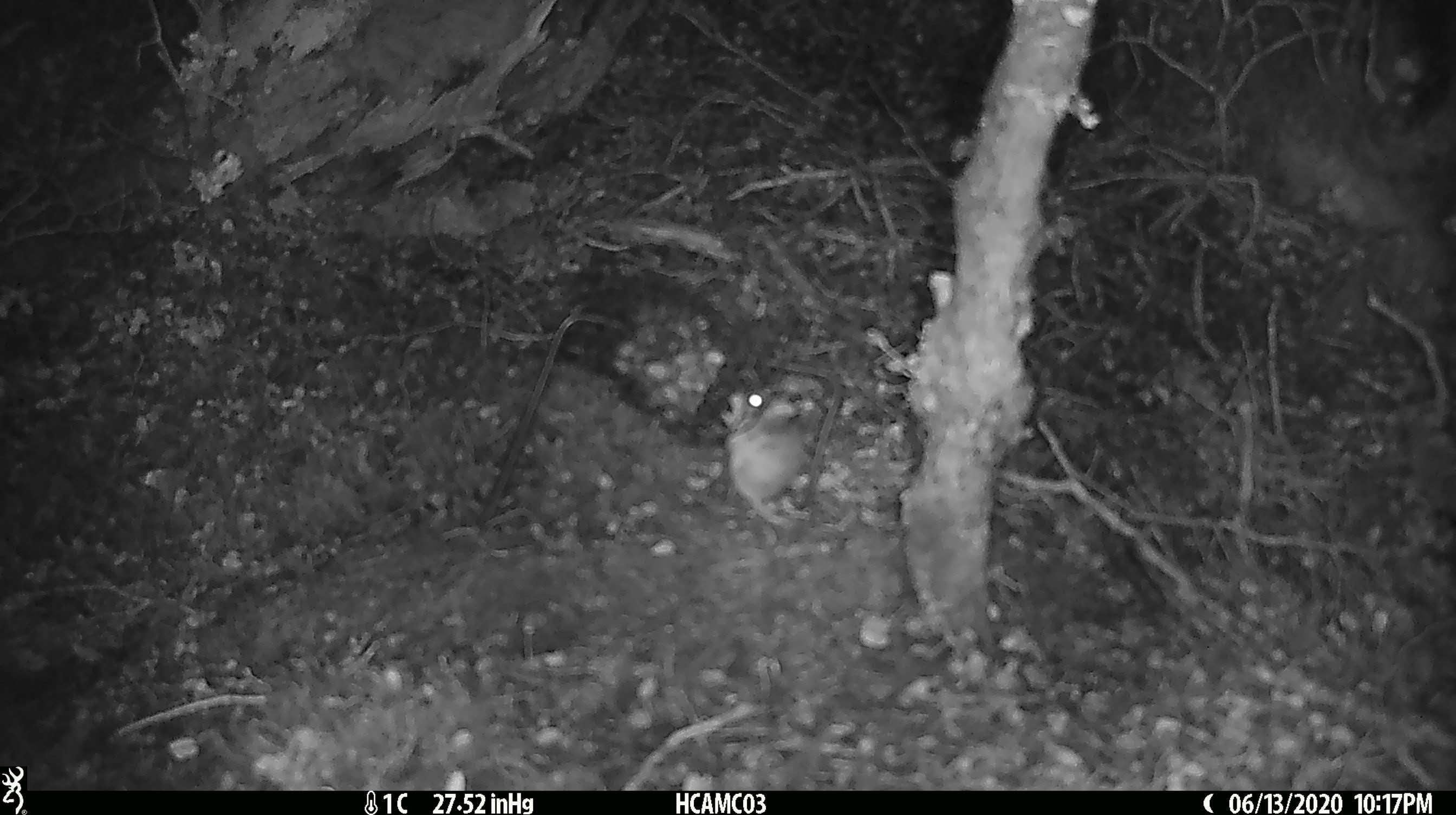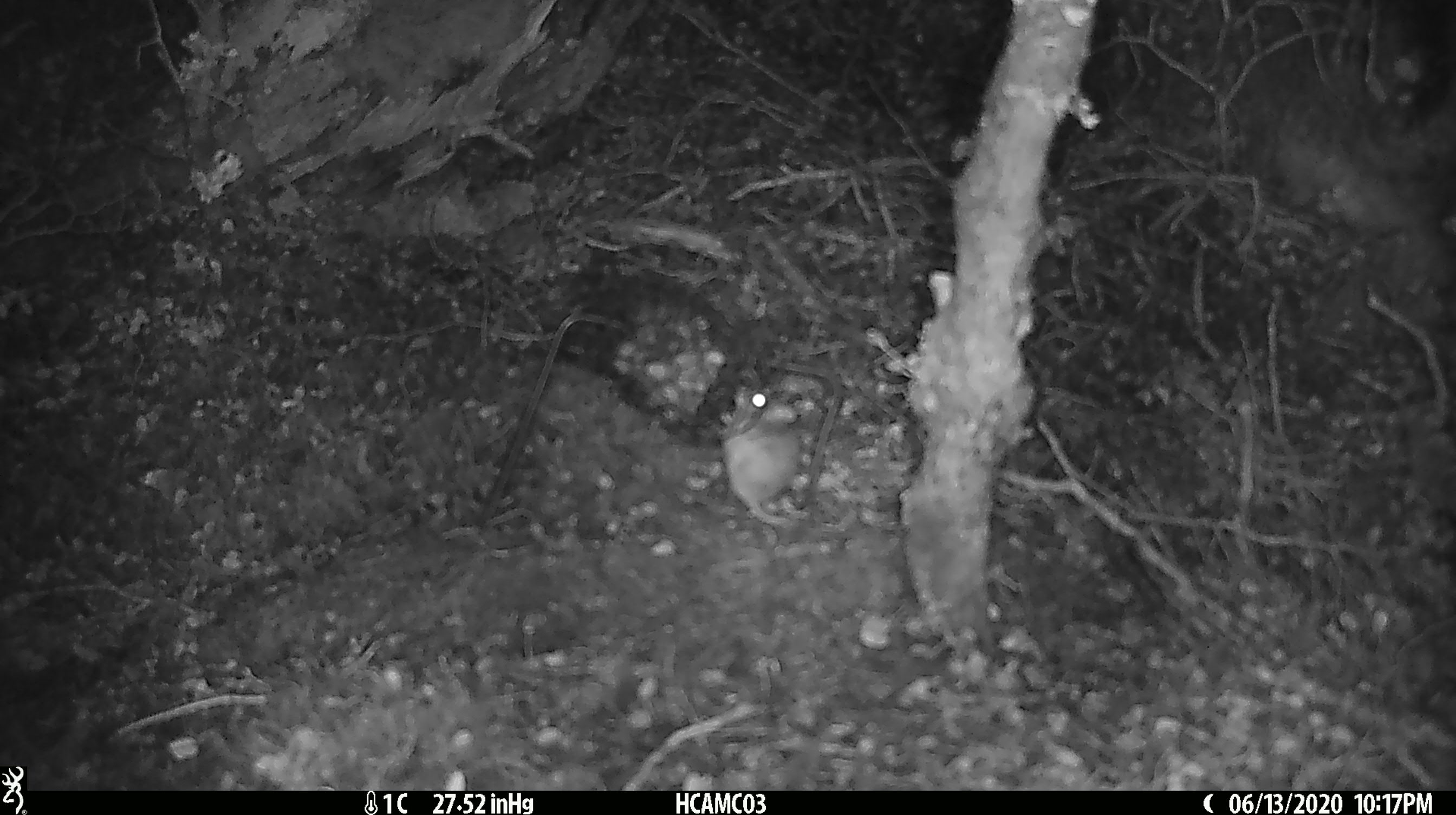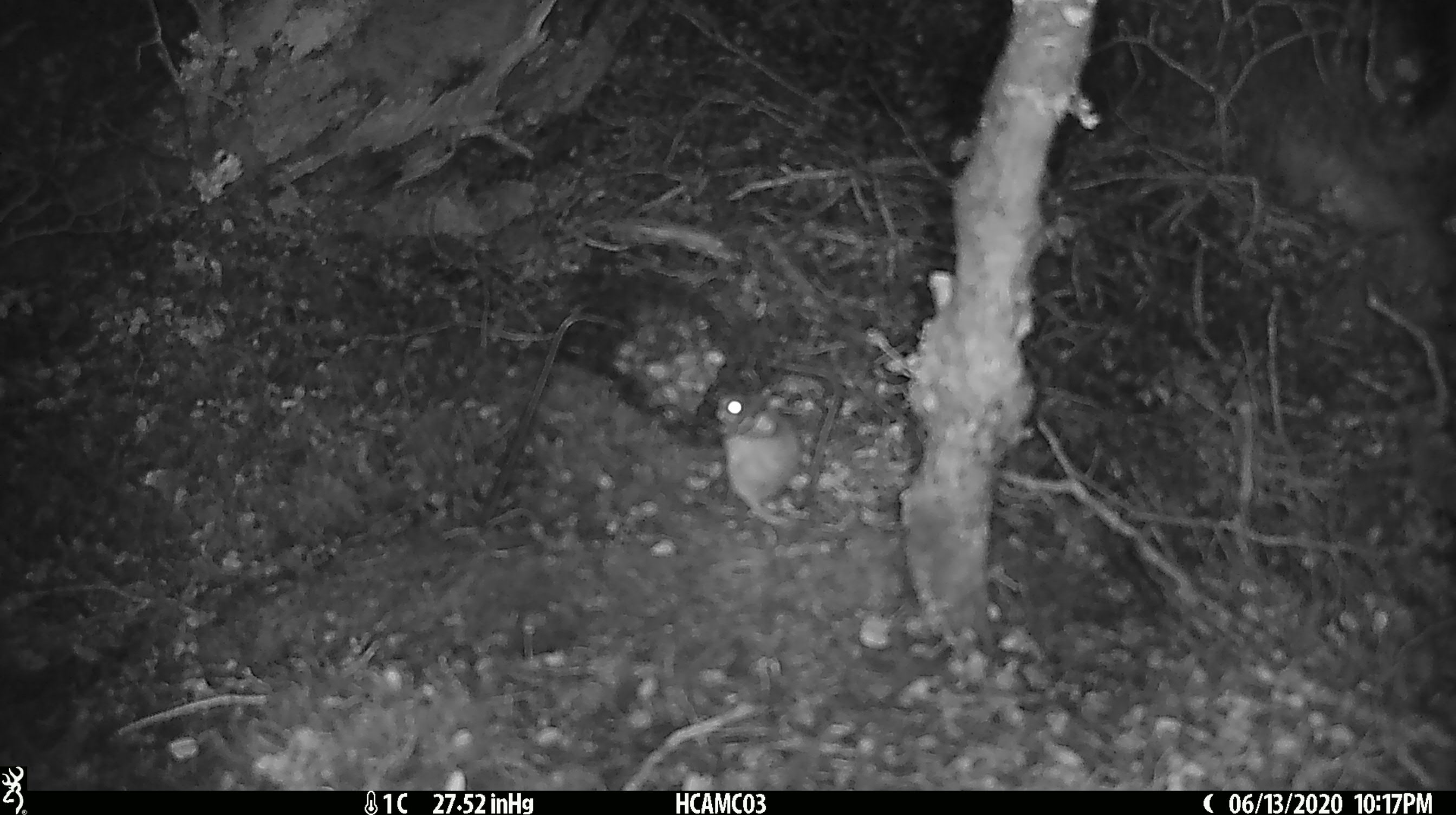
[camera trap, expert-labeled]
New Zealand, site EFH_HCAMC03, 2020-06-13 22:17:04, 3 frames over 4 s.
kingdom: Animalia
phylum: Chordata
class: Mammalia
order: Rodentia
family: Muridae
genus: Mus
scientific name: Mus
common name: mouse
Mouse (Mus).